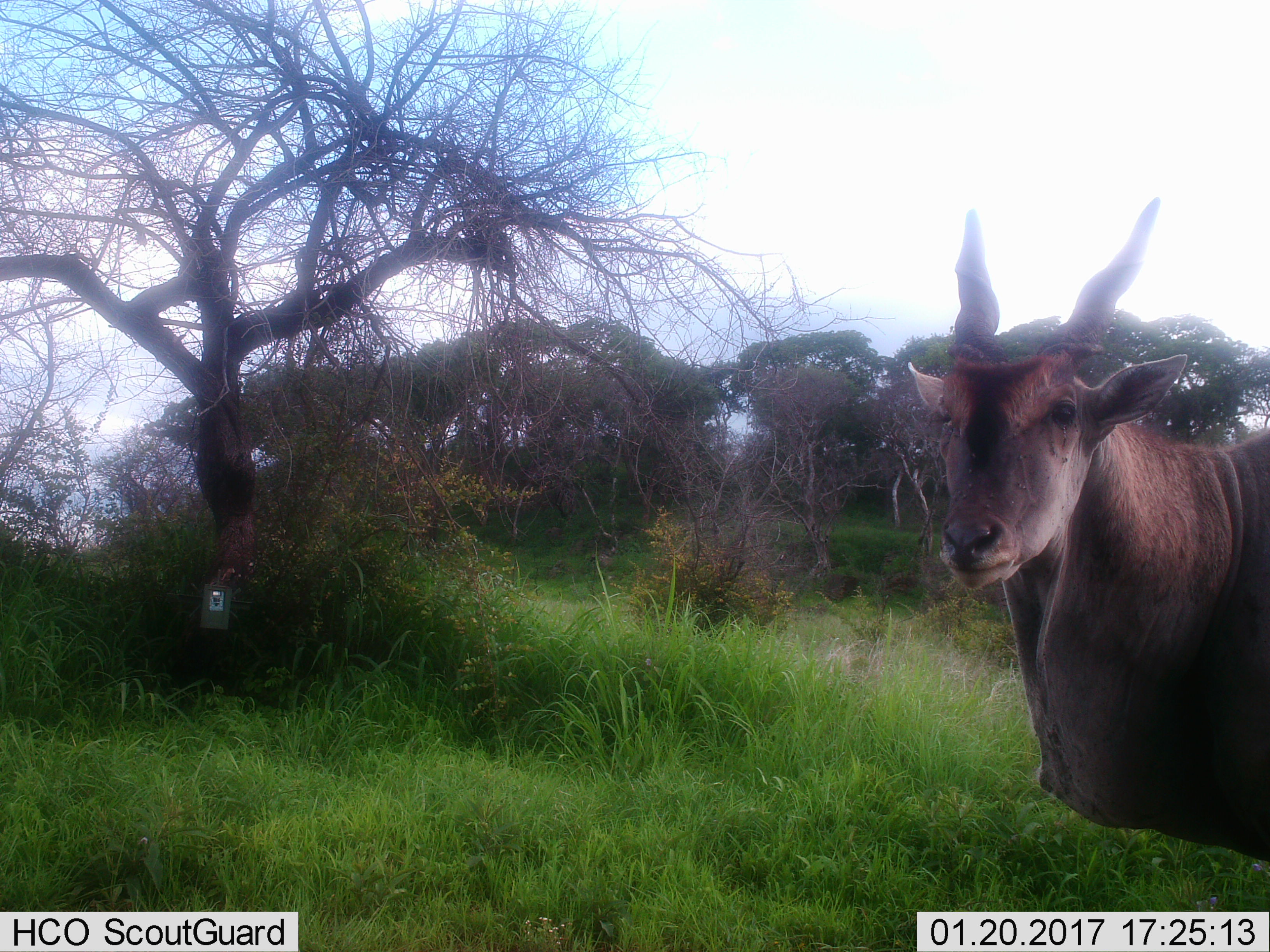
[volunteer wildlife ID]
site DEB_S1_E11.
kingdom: Animalia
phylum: Chordata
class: Mammalia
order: Artiodactyla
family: Bovidae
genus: Tragelaphus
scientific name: Tragelaphus oryx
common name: eland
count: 1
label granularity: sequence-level